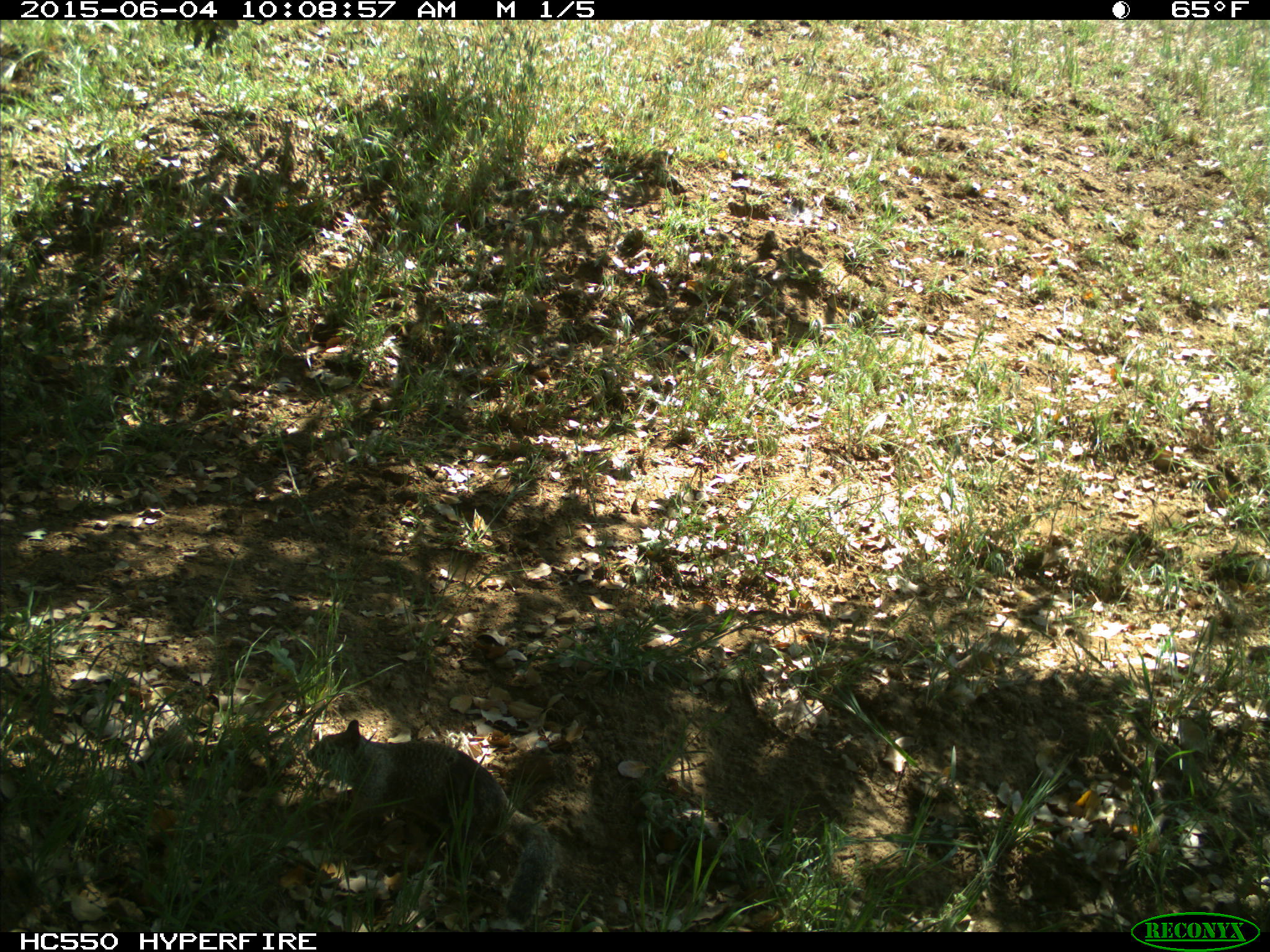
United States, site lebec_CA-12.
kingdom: Animalia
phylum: Chordata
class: Mammalia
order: Rodentia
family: Sciuridae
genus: Otospermophilus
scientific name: Otospermophilus beecheyi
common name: california ground squirrel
Otospermophilus beecheyi (california ground squirrel).